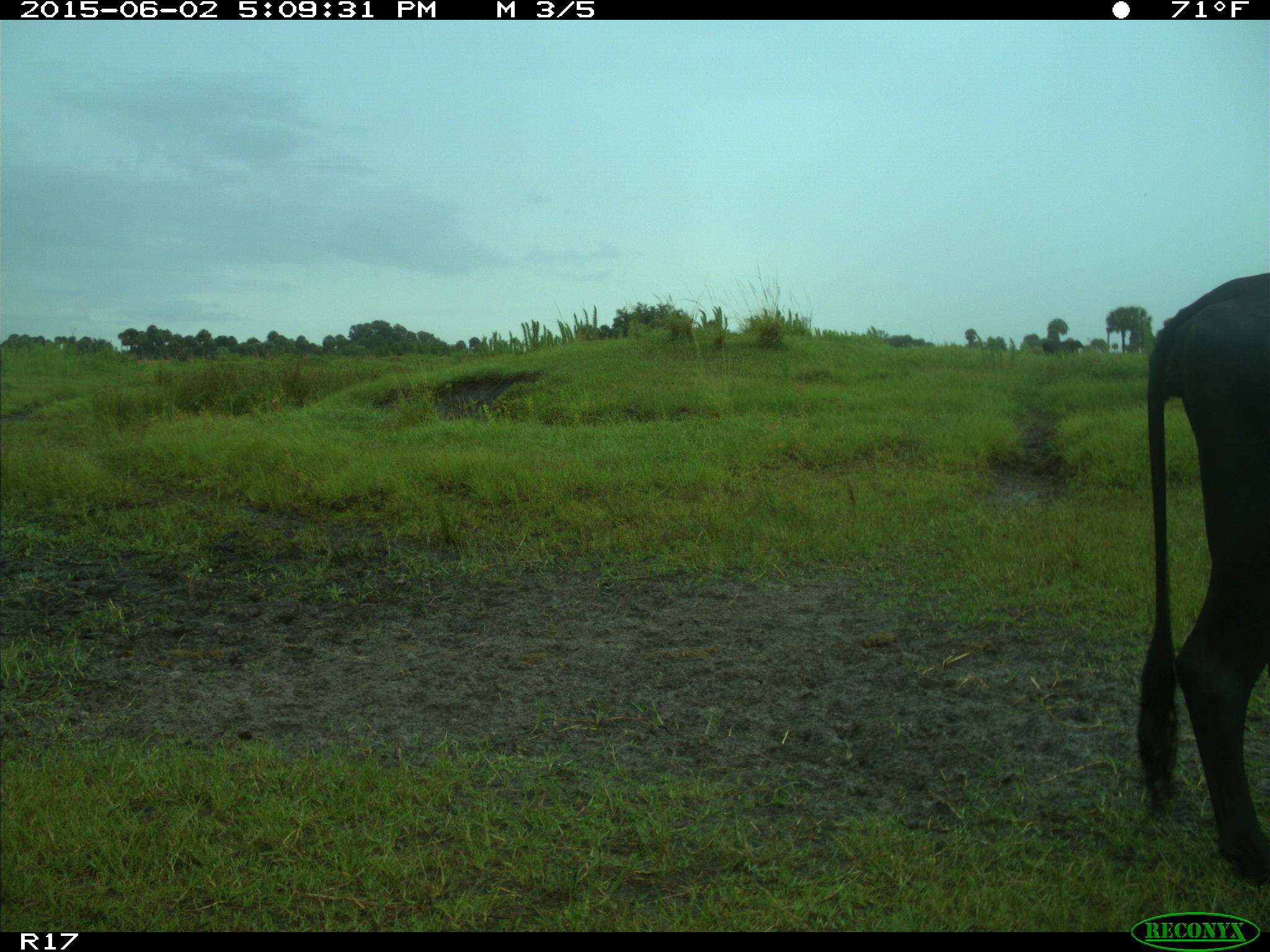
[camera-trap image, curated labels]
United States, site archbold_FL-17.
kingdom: Animalia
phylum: Chordata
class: Mammalia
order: Artiodactyla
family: Bovidae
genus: Bos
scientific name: Bos taurus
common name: domestic cow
Bos taurus (domestic cow).